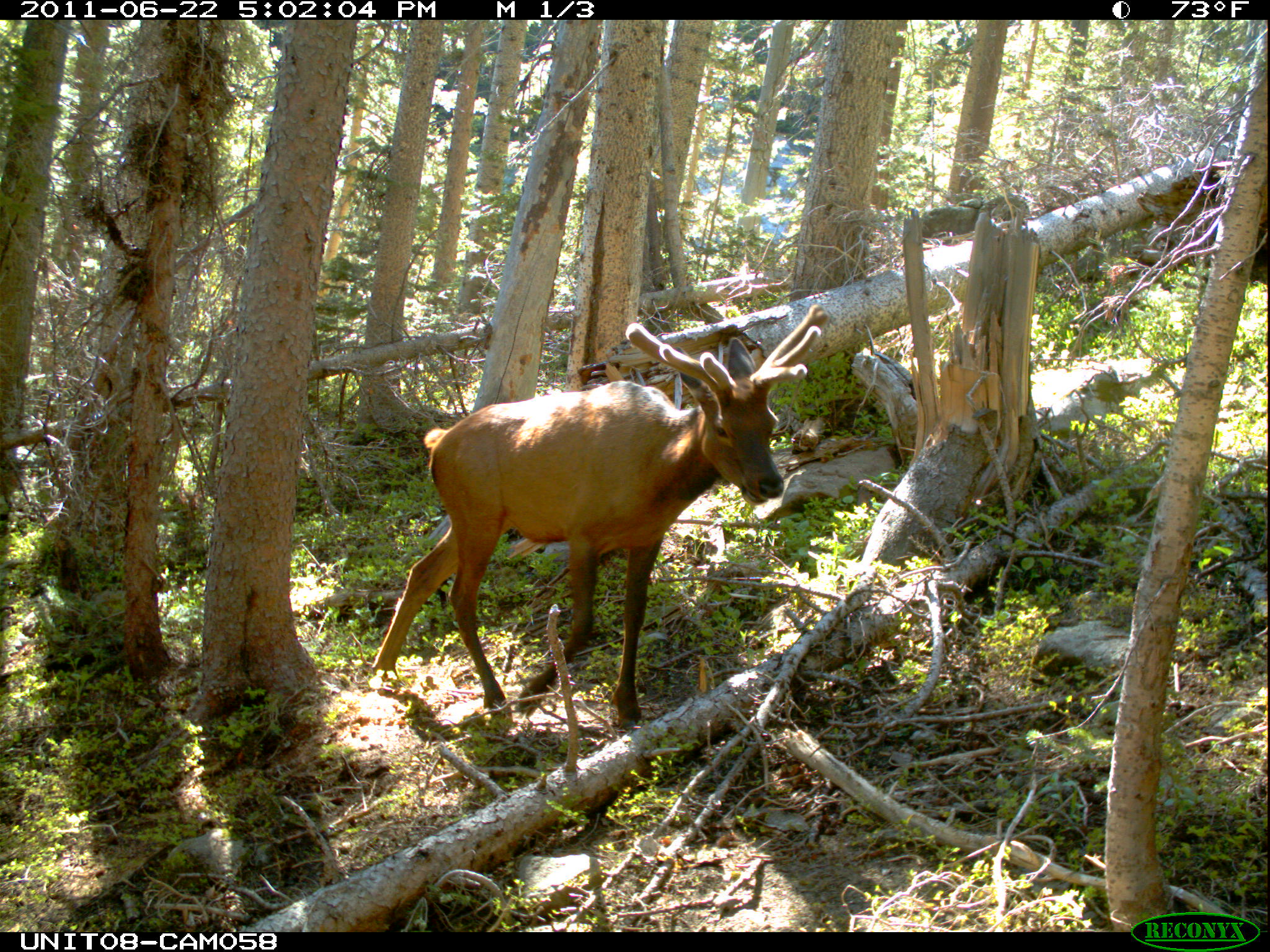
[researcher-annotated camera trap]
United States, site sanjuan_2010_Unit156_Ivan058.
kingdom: Animalia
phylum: Chordata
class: Mammalia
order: Artiodactyla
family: Cervidae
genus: Cervus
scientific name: Cervus elaphus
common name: red deer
Cervus elaphus (red deer).